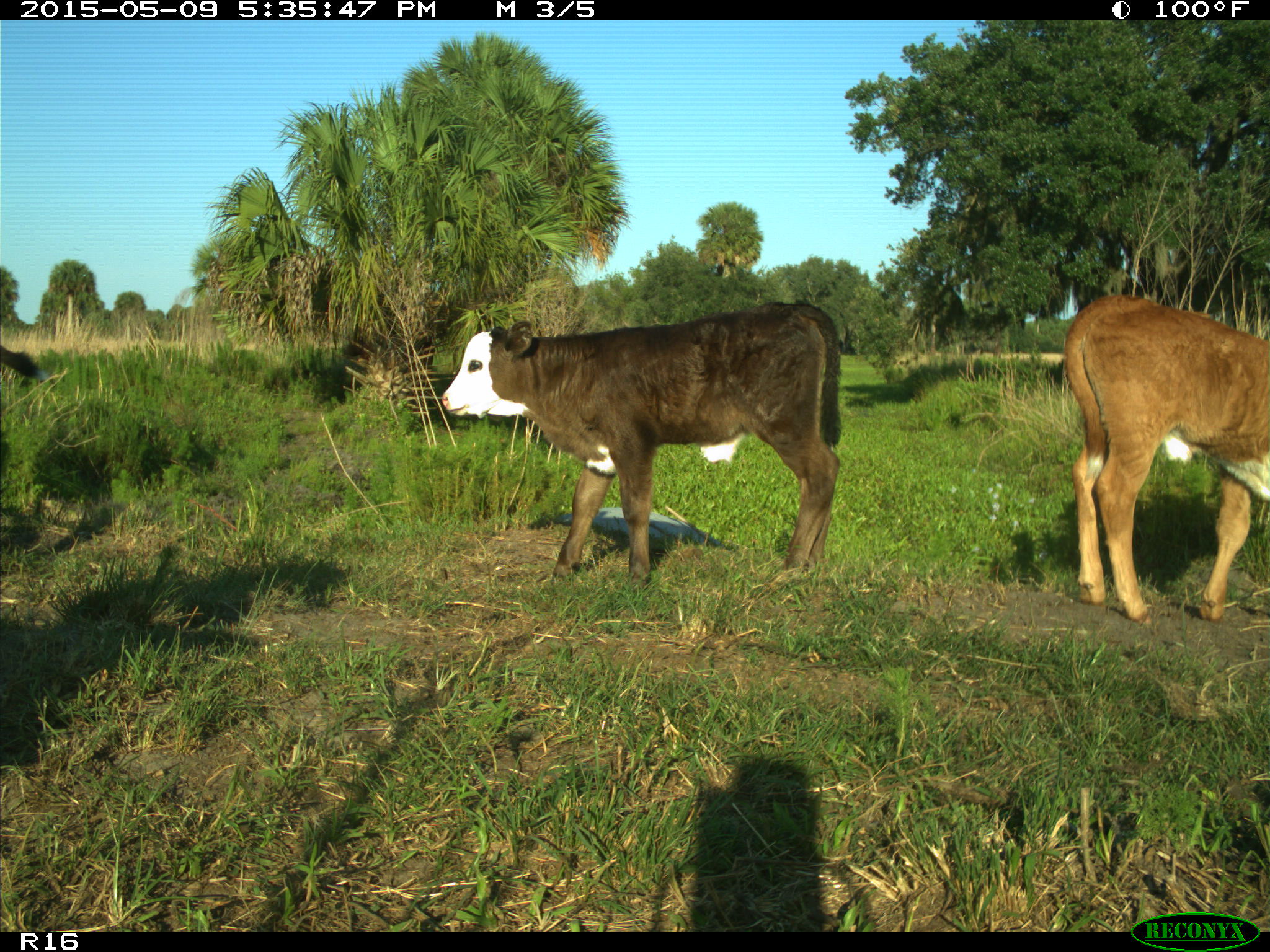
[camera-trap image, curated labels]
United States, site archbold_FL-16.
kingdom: Animalia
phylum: Chordata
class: Mammalia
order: Artiodactyla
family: Suidae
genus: Sus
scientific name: Sus scrofa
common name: wild boar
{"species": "Sus scrofa (wild boar)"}